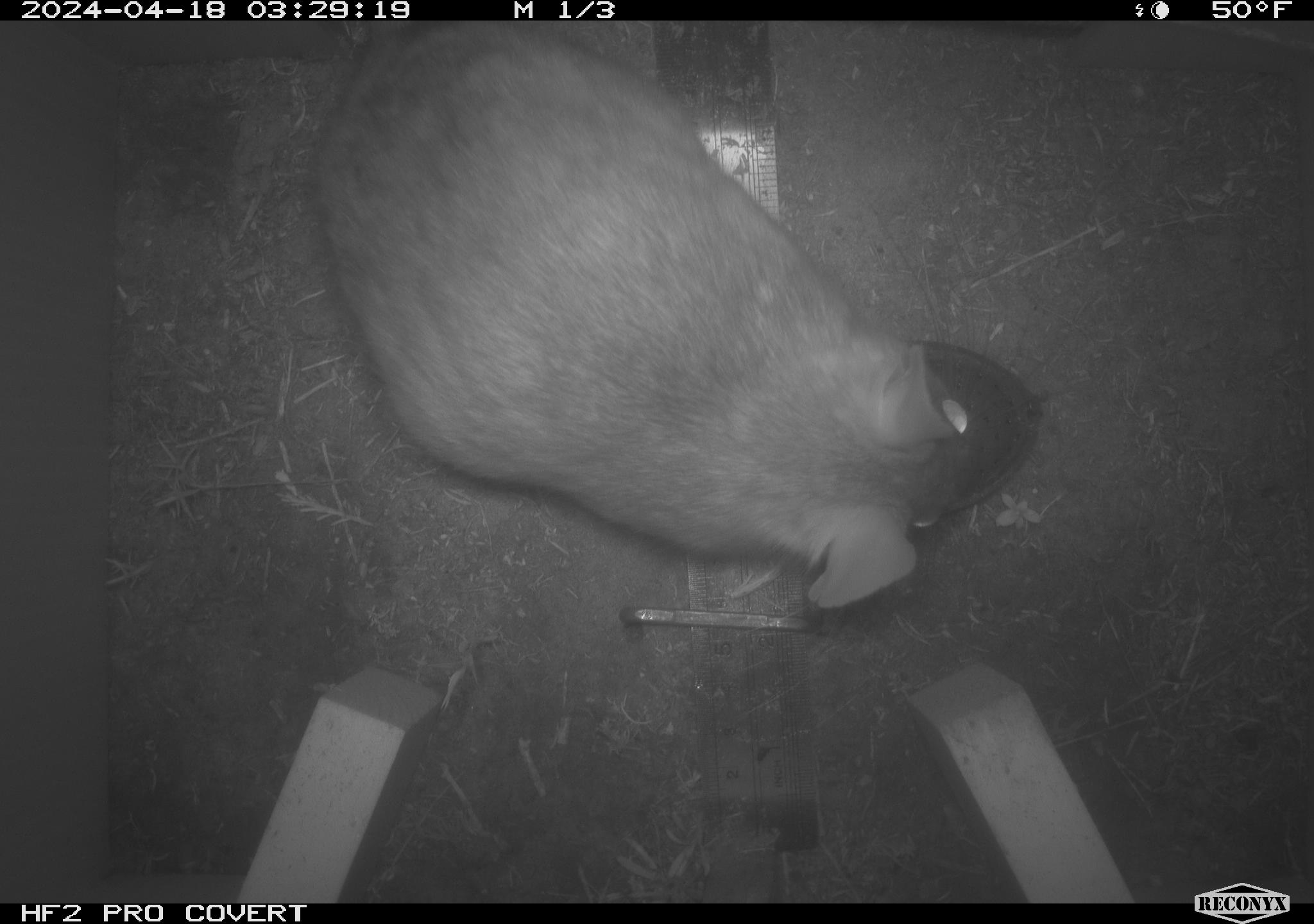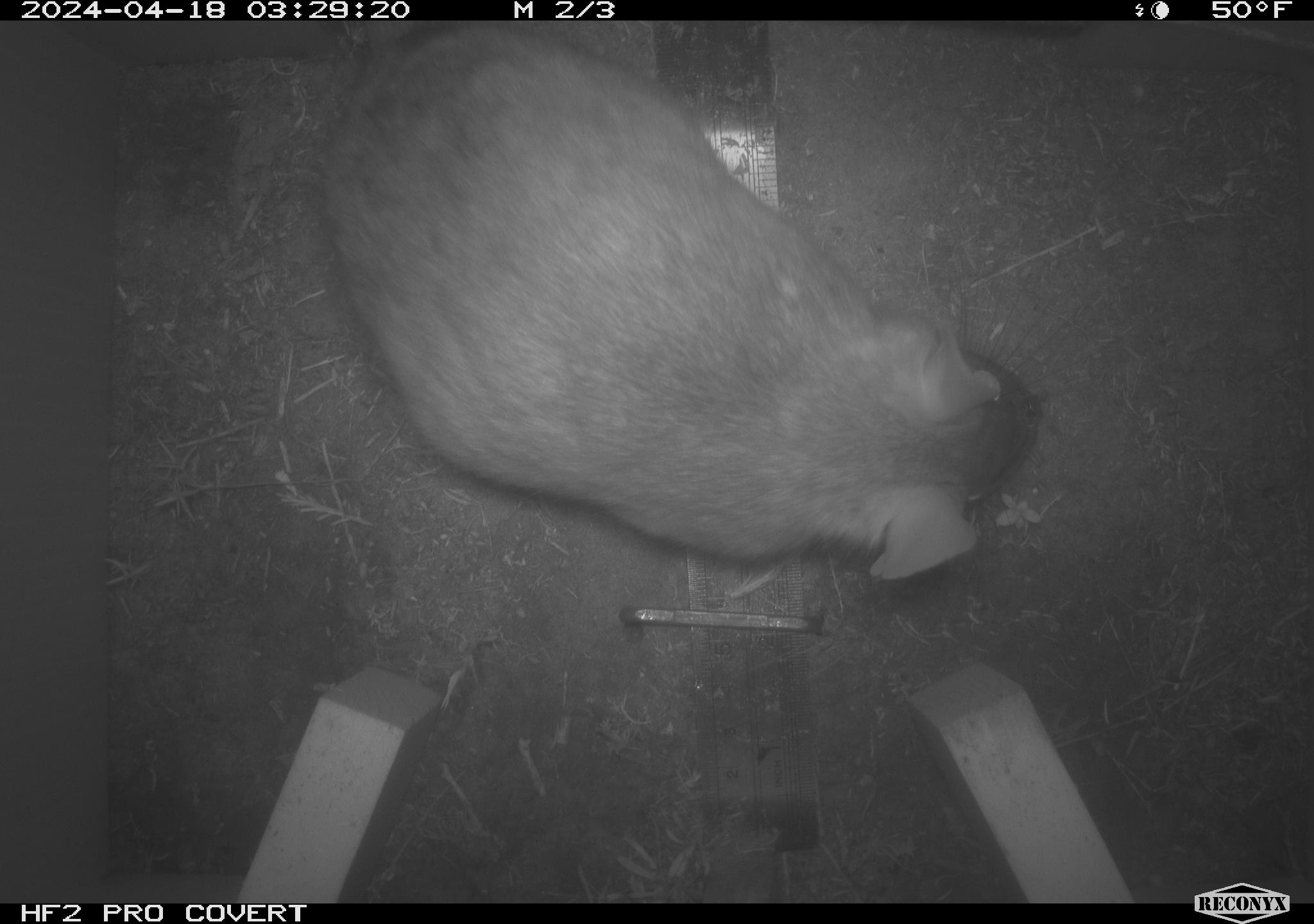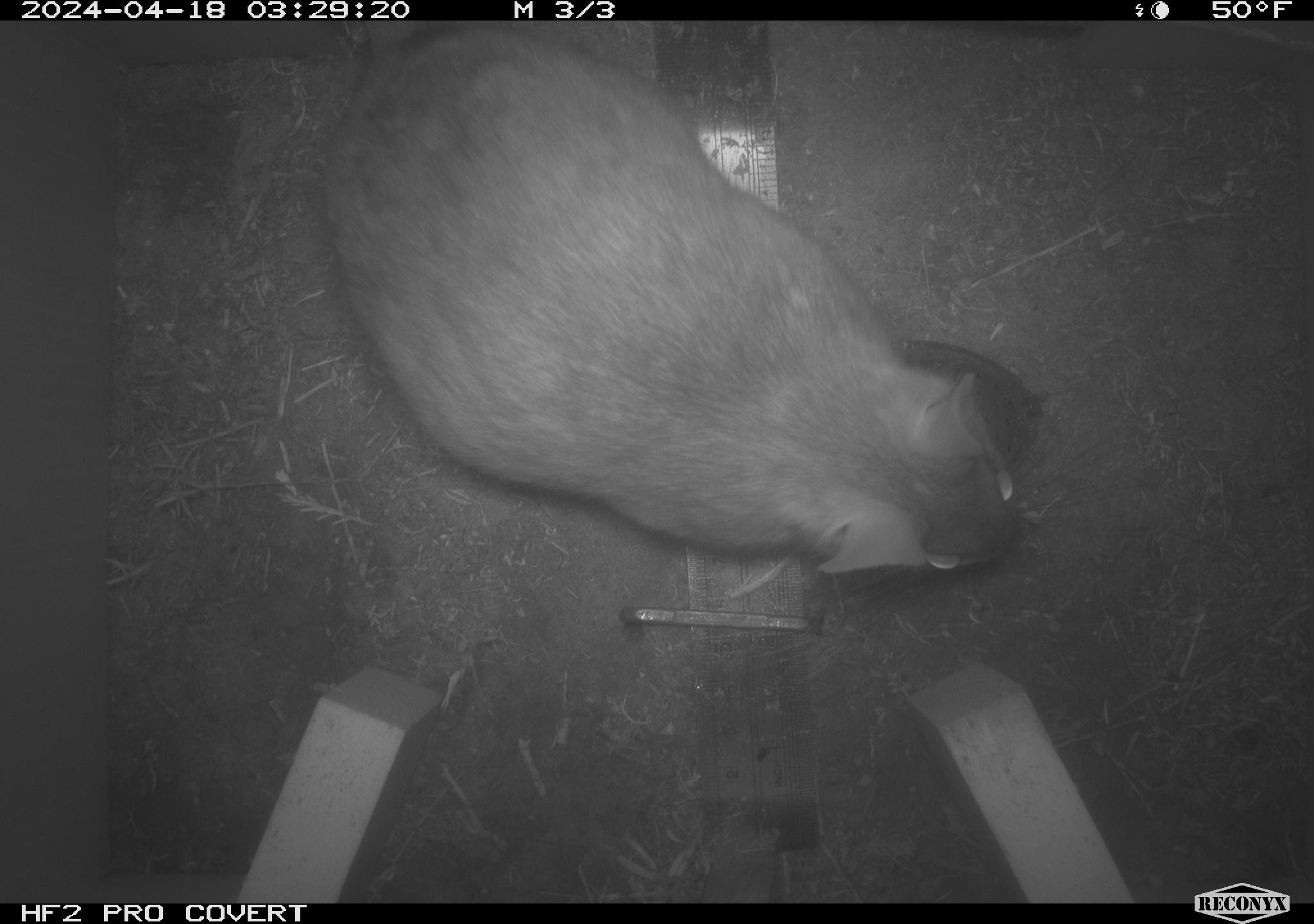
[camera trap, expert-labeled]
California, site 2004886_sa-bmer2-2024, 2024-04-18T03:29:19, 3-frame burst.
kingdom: Animalia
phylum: Chordata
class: Mammalia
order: Rodentia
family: Muridae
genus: Rattus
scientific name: Rattus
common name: rat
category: rattus species